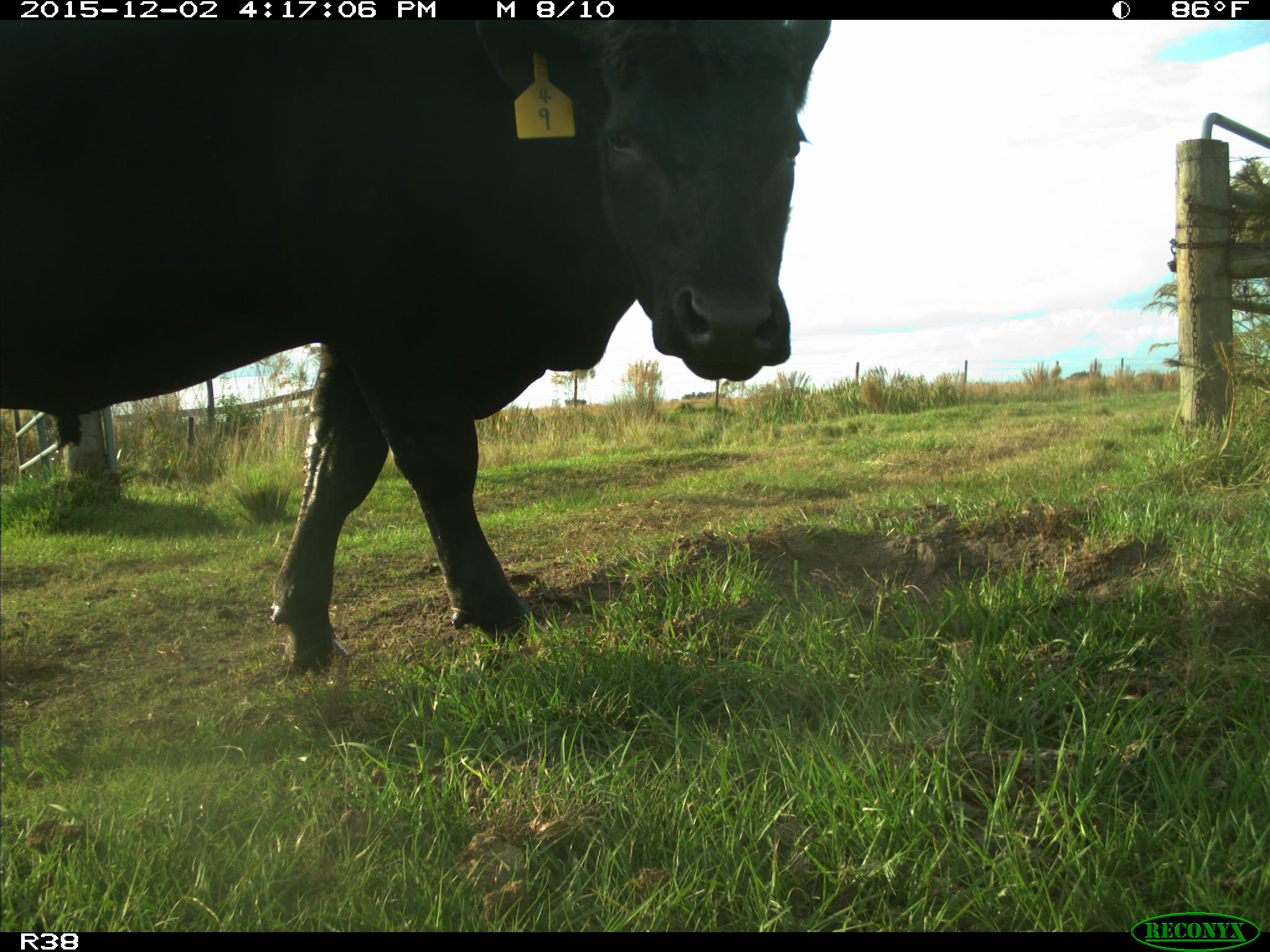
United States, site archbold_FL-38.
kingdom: Animalia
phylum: Chordata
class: Mammalia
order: Artiodactyla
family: Bovidae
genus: Bos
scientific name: Bos taurus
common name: domestic cow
Bos taurus (domestic cow).